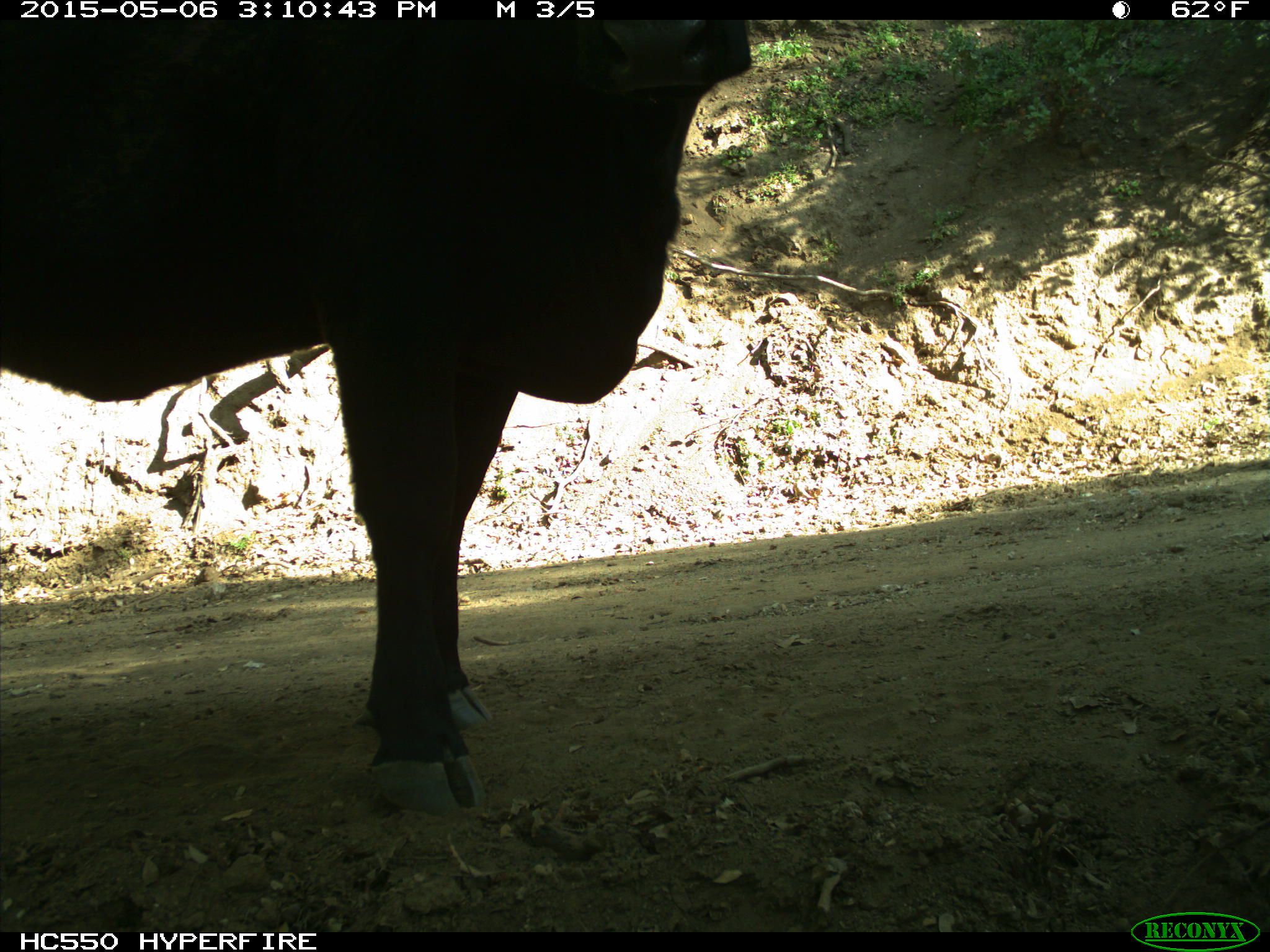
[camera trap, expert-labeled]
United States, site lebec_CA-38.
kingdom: Animalia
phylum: Chordata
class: Mammalia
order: Artiodactyla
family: Bovidae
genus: Bos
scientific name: Bos taurus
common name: domestic cow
Bos taurus (domestic cow).